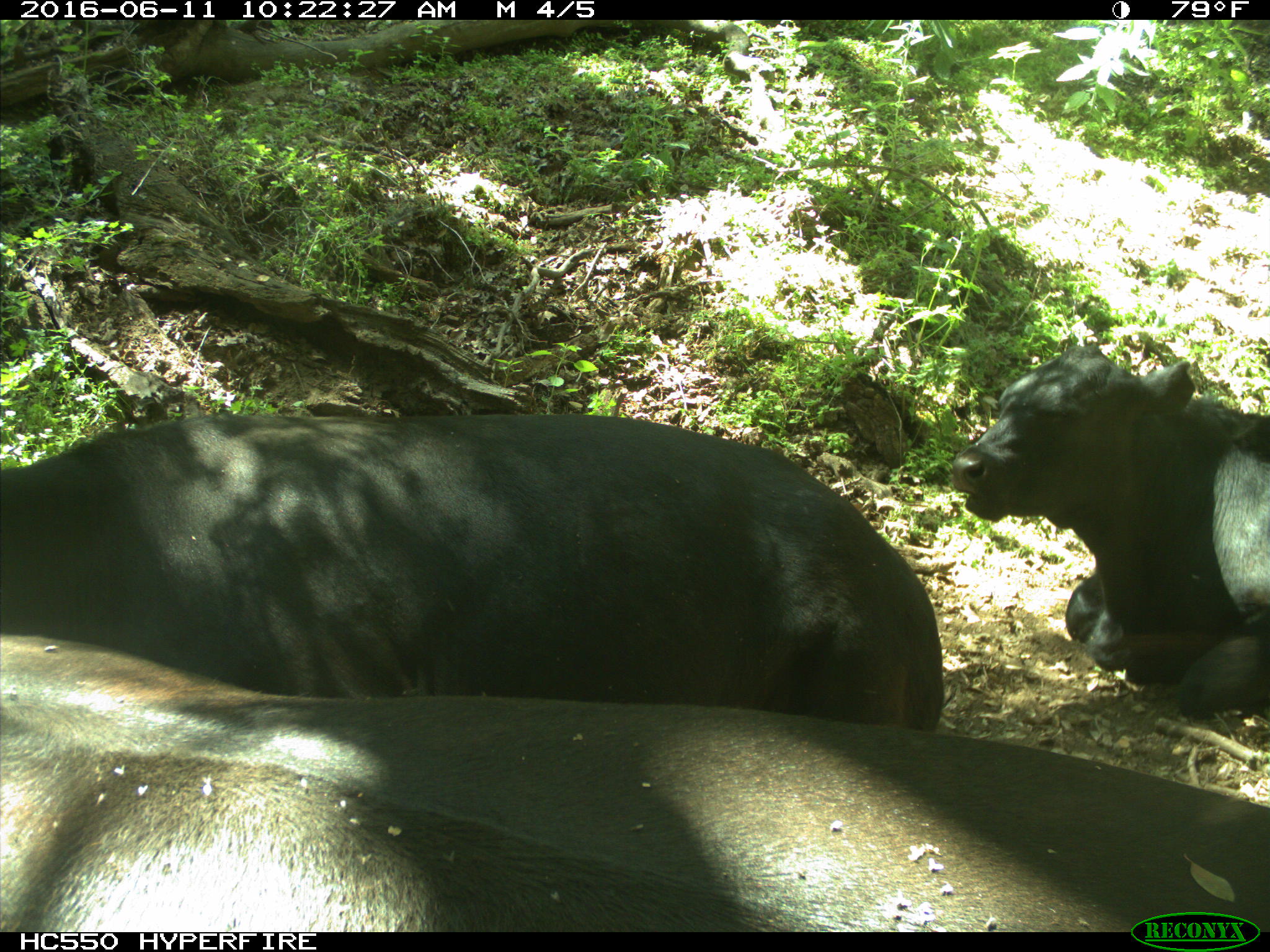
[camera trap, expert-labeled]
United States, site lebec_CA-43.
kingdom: Animalia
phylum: Chordata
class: Mammalia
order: Artiodactyla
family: Bovidae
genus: Bos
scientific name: Bos taurus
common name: domestic cow